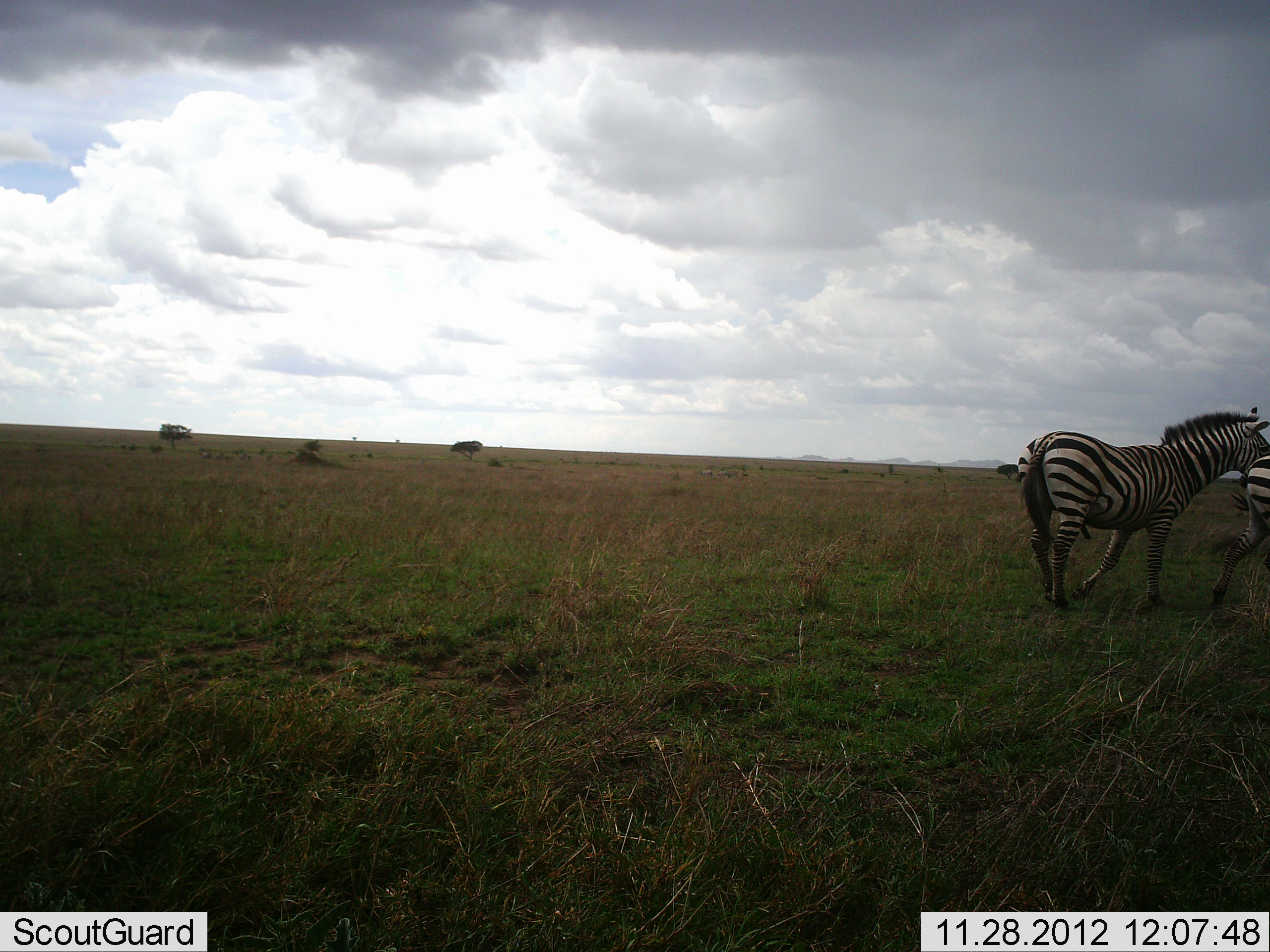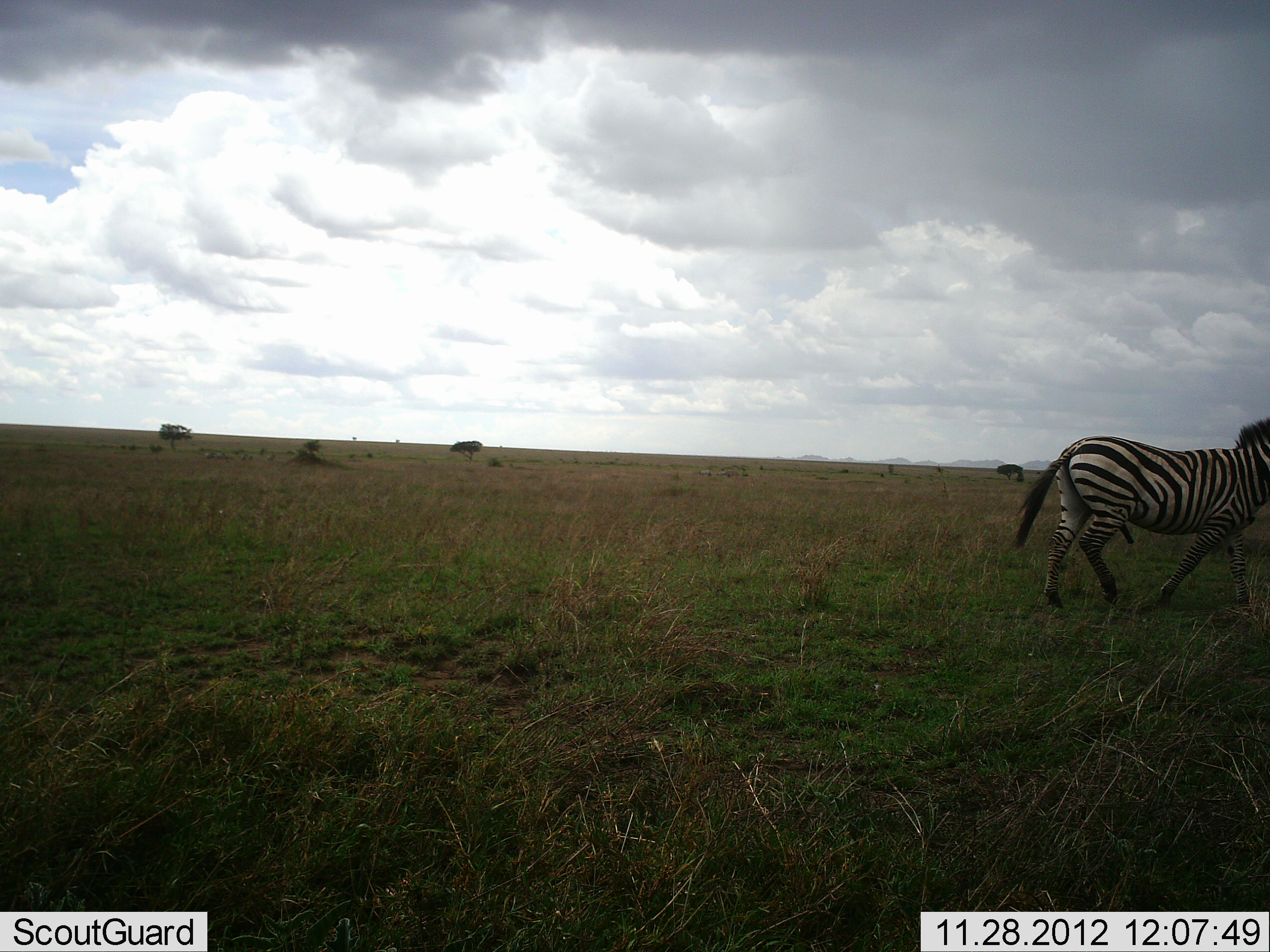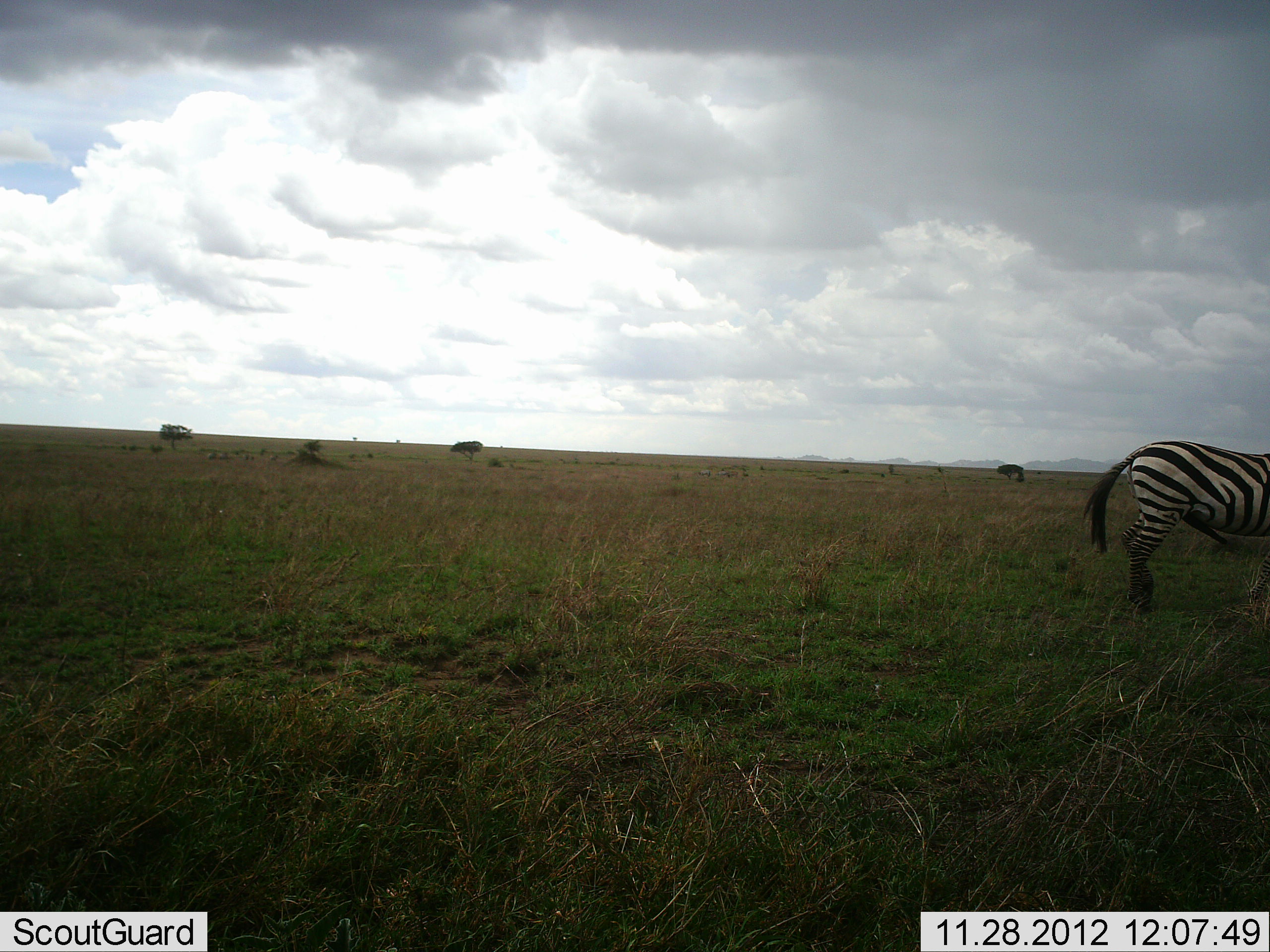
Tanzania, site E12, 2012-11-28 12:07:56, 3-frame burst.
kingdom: Animalia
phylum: Chordata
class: Mammalia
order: Perissodactyla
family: Equidae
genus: Equus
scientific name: Equus quagga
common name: plains zebra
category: zebra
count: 2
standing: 0%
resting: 0%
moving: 90%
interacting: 10%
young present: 0%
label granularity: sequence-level